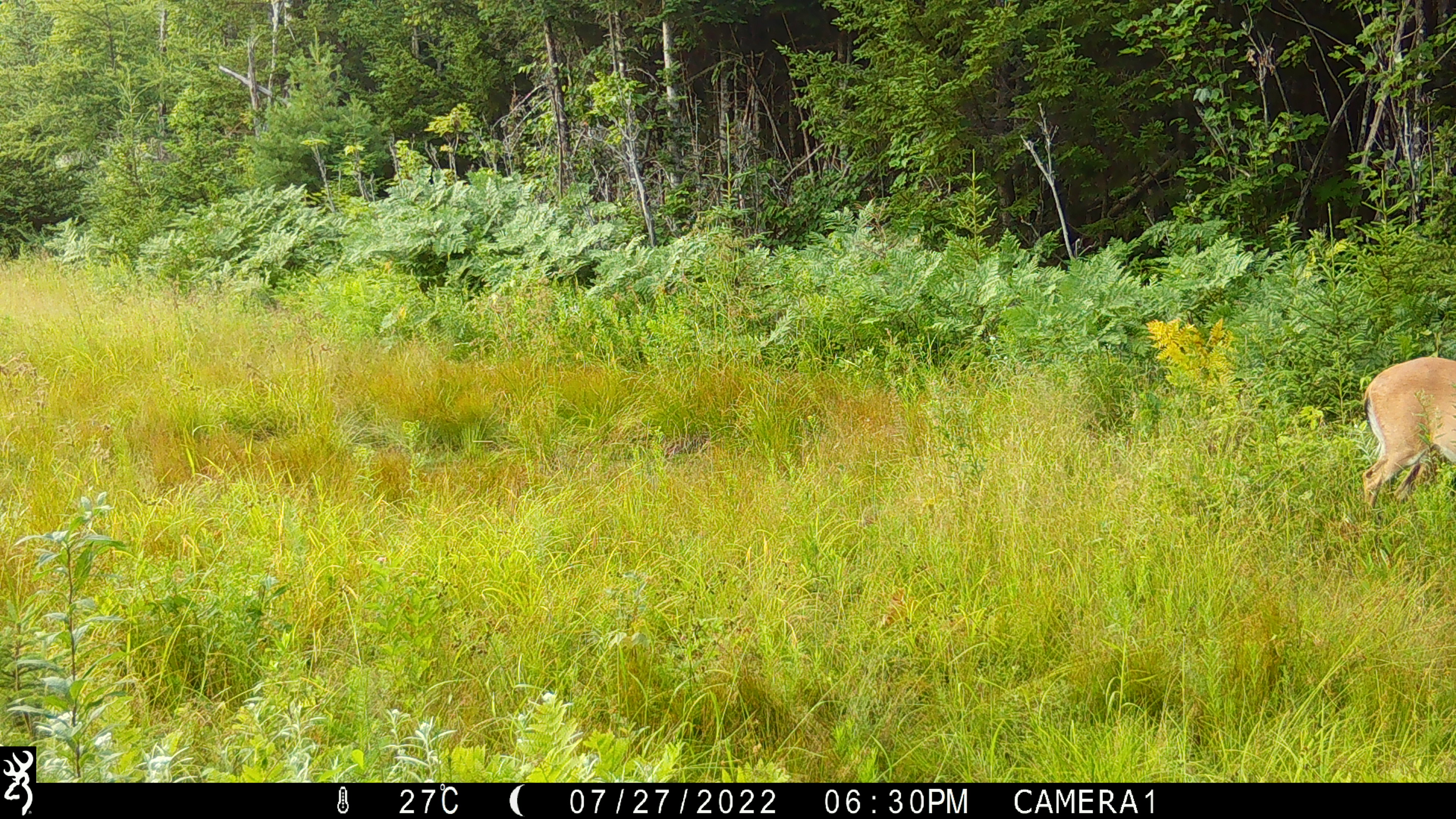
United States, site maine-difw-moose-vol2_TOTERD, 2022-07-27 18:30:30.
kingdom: Animalia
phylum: Chordata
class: Mammalia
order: Artiodactyla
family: Cervidae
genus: Odocoileus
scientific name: Odocoileus virginianus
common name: white-tailed deer